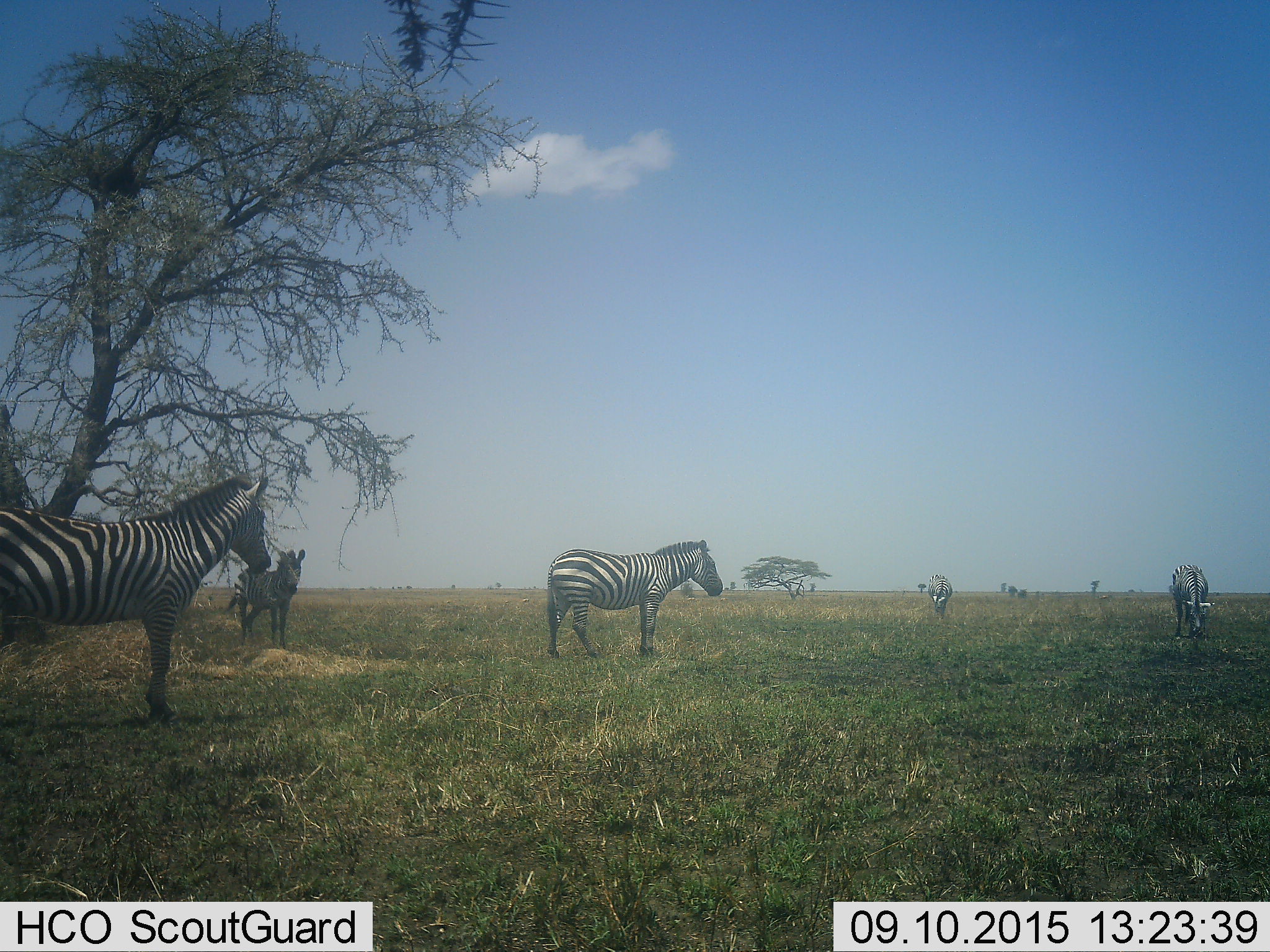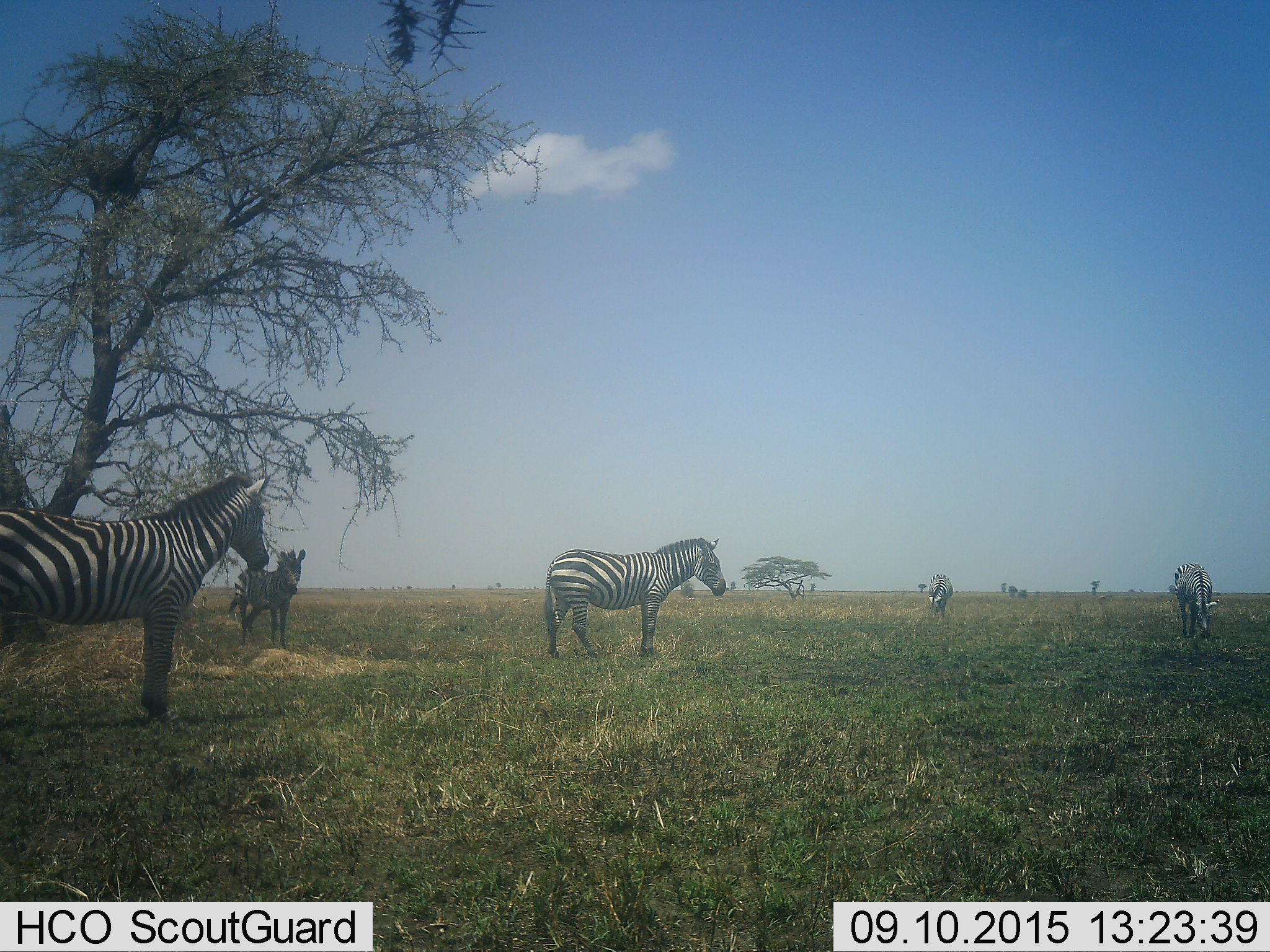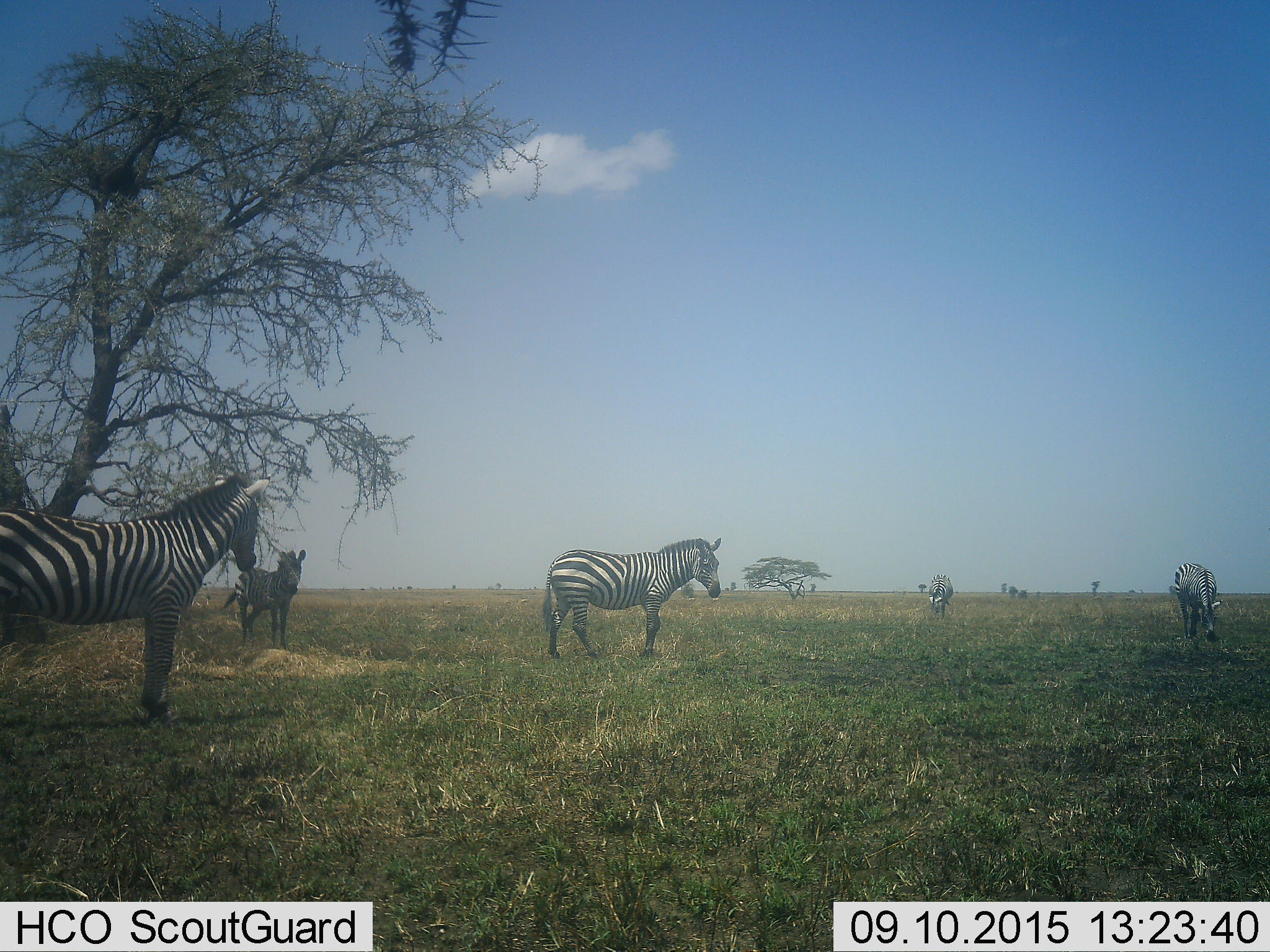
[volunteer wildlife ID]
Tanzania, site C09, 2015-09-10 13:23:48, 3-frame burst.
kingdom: Animalia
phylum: Chordata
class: Mammalia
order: Perissodactyla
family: Equidae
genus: Equus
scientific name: Equus quagga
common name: plains zebra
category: zebra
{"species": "zebra (plains zebra) (Equus quagga)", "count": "5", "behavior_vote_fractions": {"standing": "83%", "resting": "0%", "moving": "11%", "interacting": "6%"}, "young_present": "17%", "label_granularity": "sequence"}